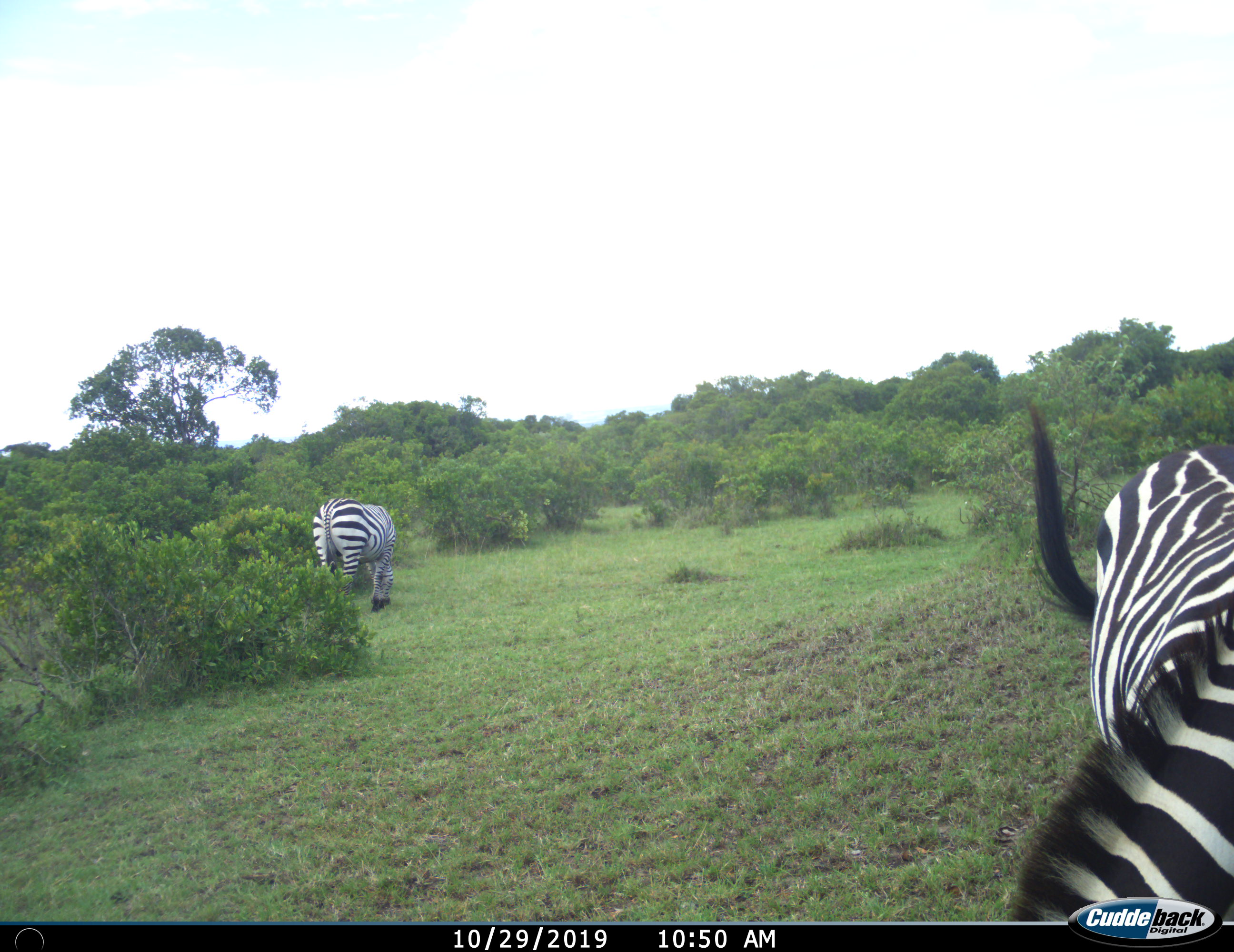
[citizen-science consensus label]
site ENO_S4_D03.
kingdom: Animalia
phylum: Chordata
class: Mammalia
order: Perissodactyla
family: Equidae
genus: Equus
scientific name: Equus quagga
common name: plains zebra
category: zebraplains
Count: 2.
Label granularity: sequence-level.